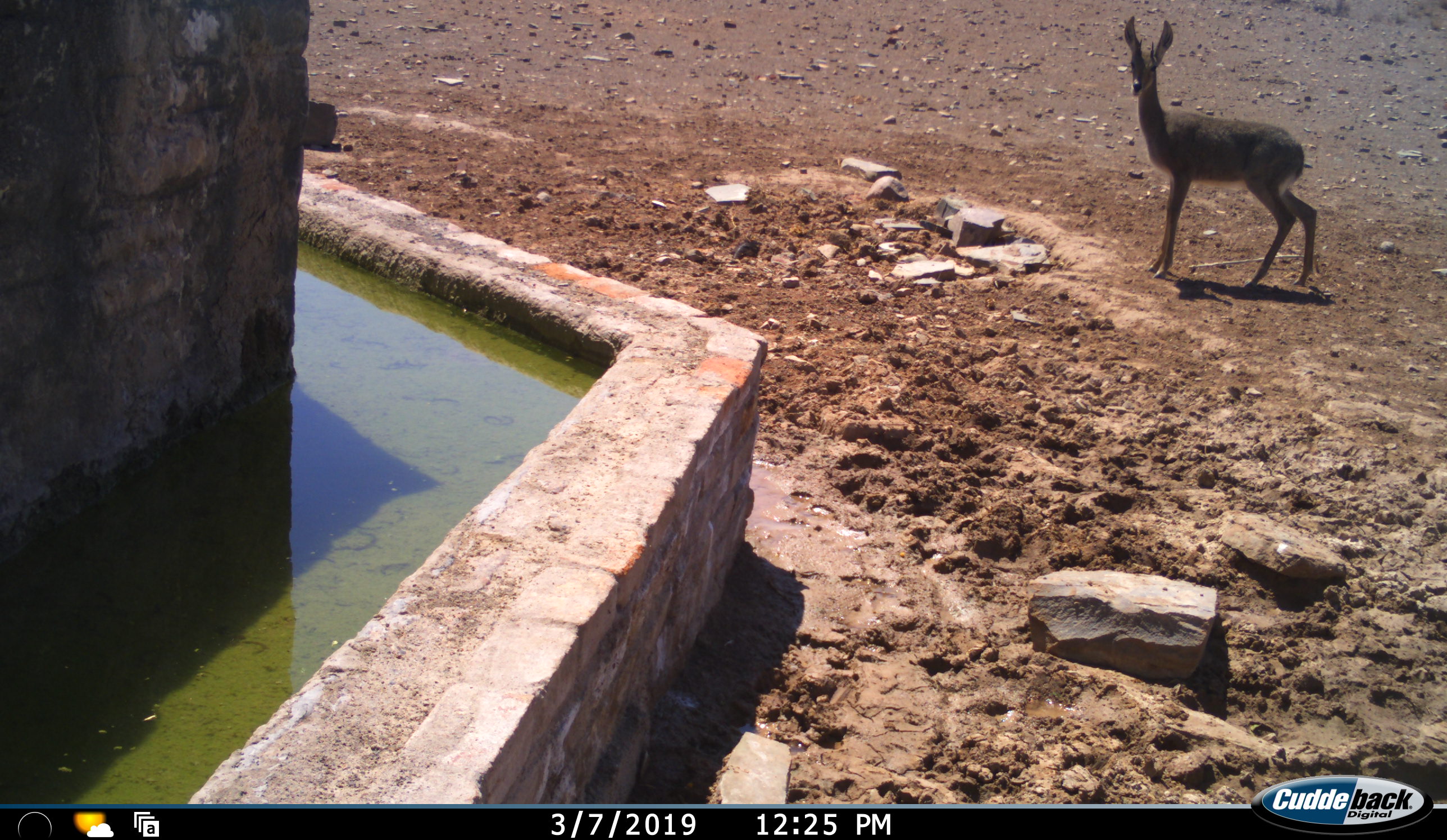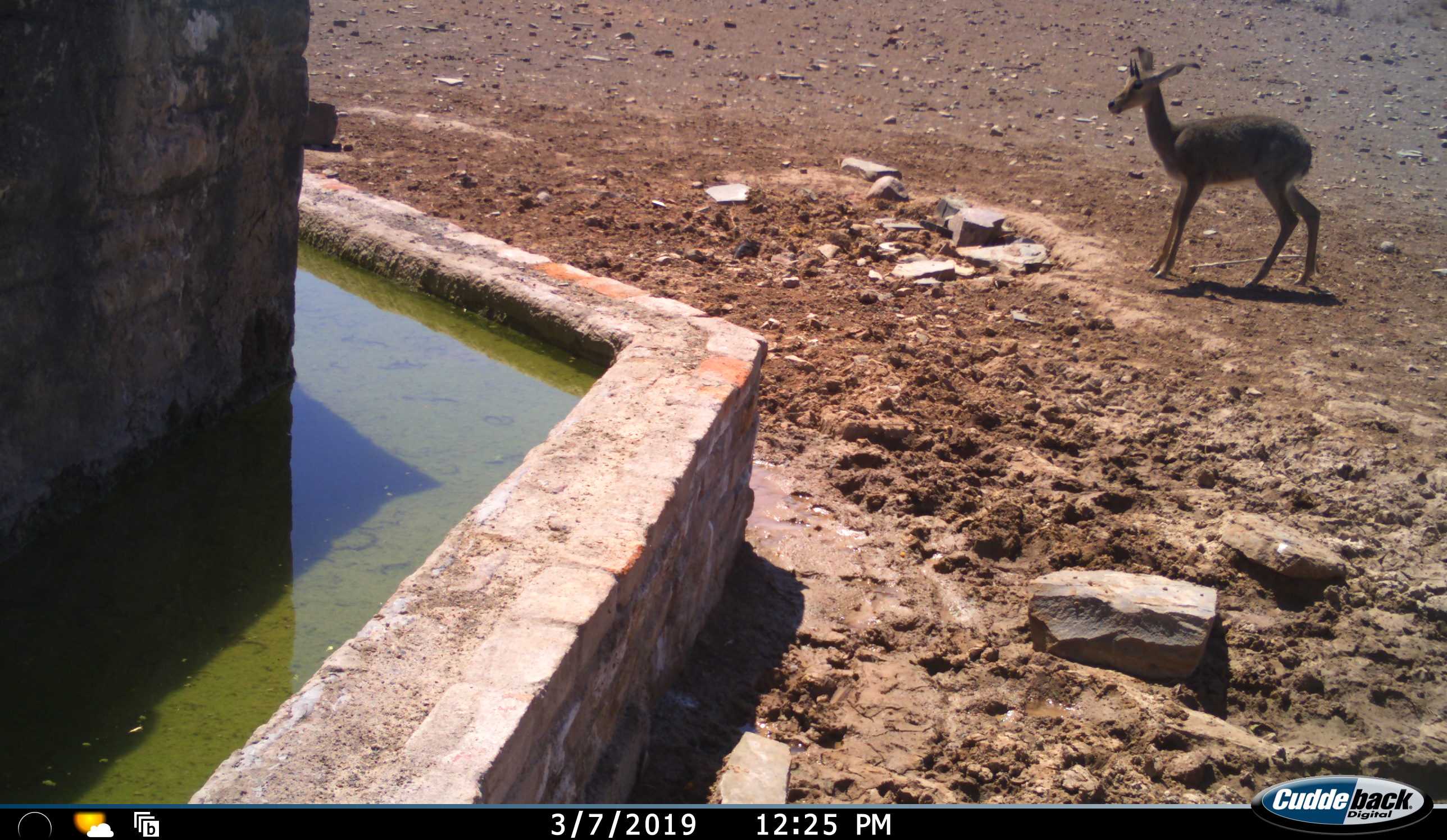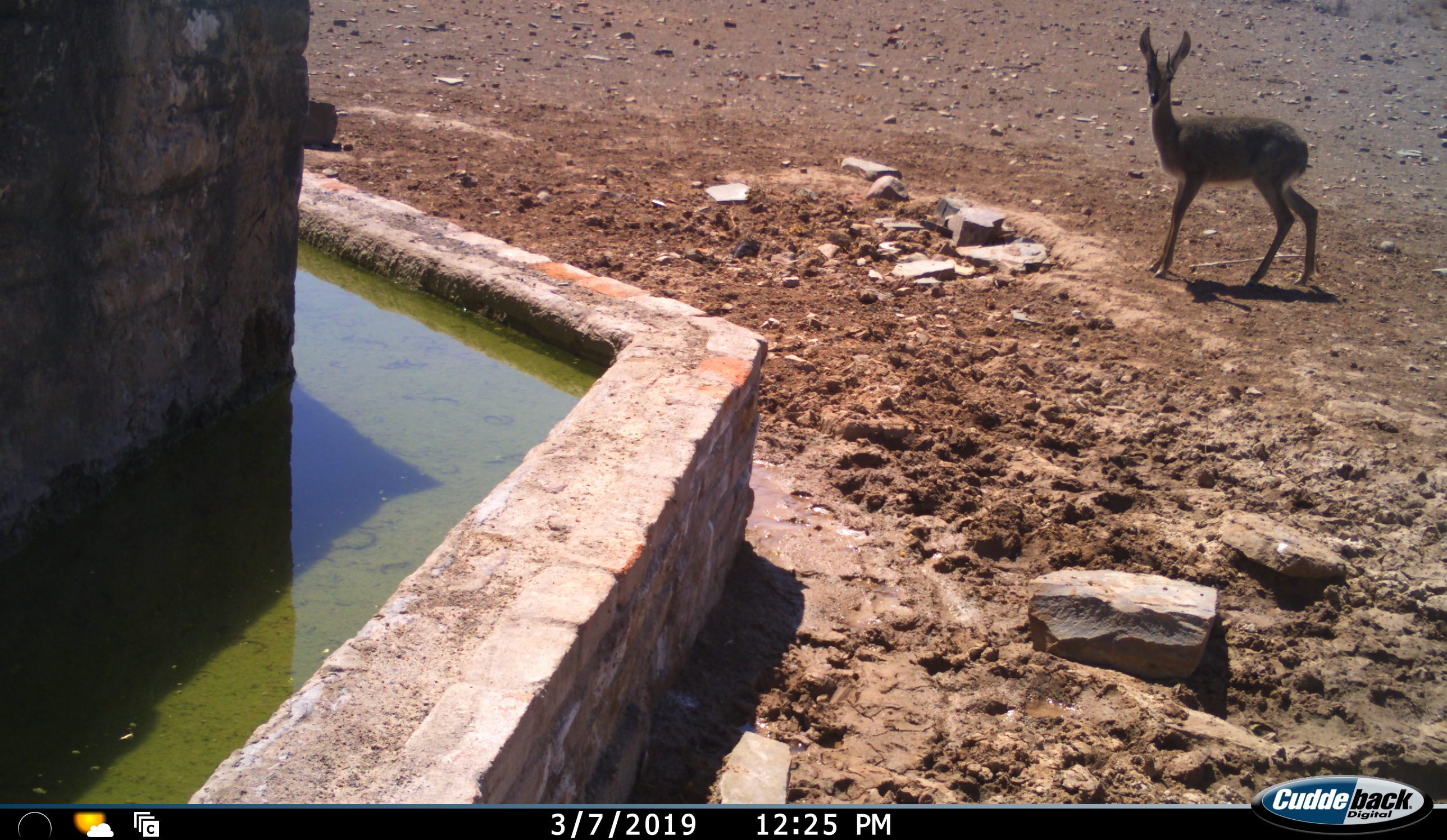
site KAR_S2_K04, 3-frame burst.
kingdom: Animalia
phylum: Chordata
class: Mammalia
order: Artiodactyla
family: Bovidae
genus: Pelea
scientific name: Pelea capreolus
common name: grey rhebok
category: rhebokgrey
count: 1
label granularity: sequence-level